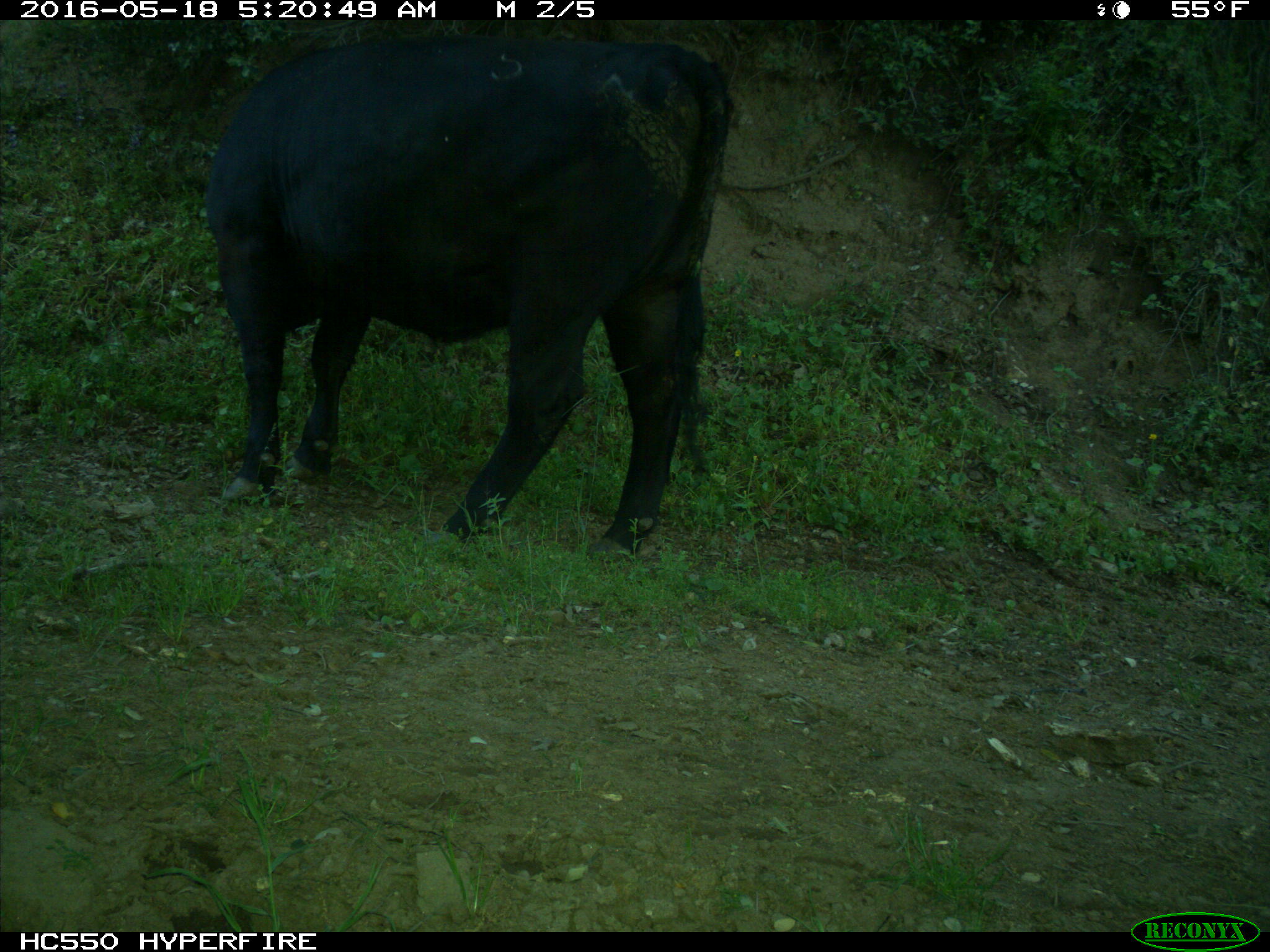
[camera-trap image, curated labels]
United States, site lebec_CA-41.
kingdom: Animalia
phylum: Chordata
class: Mammalia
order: Artiodactyla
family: Bovidae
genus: Bos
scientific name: Bos taurus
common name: domestic cow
Bos taurus (domestic cow).